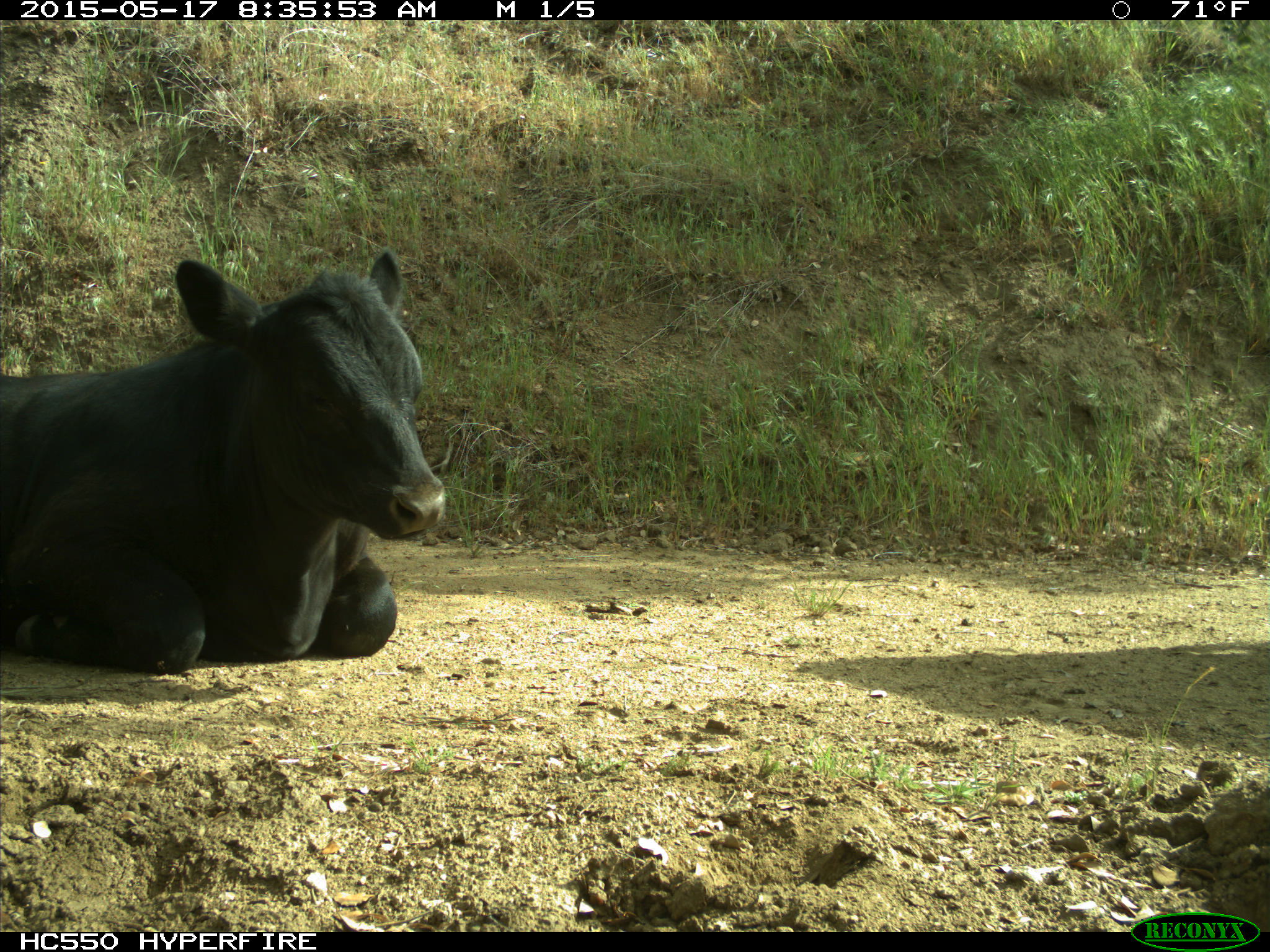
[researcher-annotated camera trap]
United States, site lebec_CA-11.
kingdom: Animalia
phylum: Chordata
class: Mammalia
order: Artiodactyla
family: Bovidae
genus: Bos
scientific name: Bos taurus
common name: domestic cow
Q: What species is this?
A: Bos taurus (domestic cow).